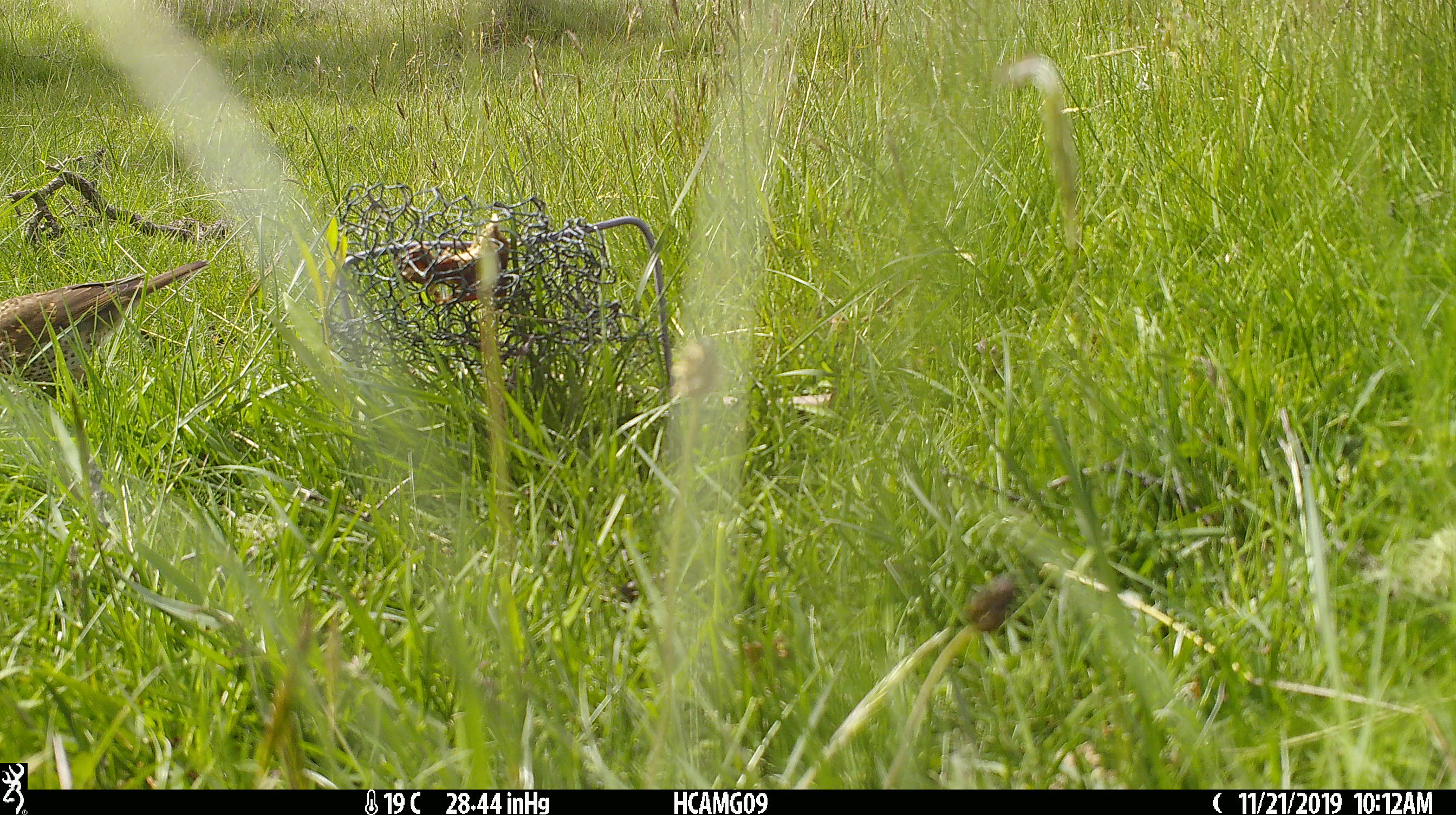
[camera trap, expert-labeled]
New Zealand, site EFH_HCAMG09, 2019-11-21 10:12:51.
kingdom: Animalia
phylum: Chordata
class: Aves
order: Passeriformes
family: Turdidae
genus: Turdus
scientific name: Turdus philomelos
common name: song thrush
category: thrush